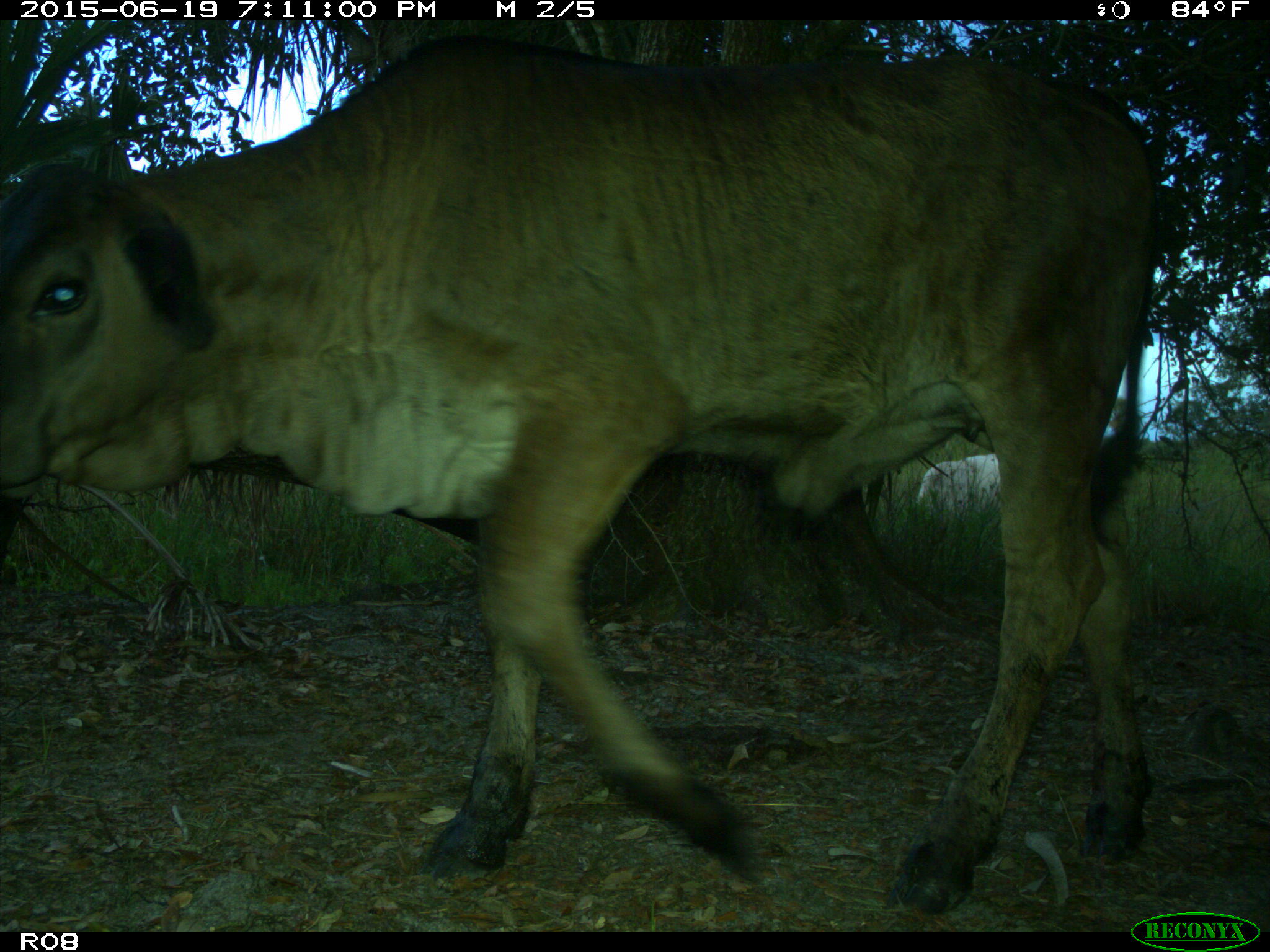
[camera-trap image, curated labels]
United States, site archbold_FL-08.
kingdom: Animalia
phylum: Chordata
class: Mammalia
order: Artiodactyla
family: Bovidae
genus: Bos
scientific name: Bos taurus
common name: domestic cow